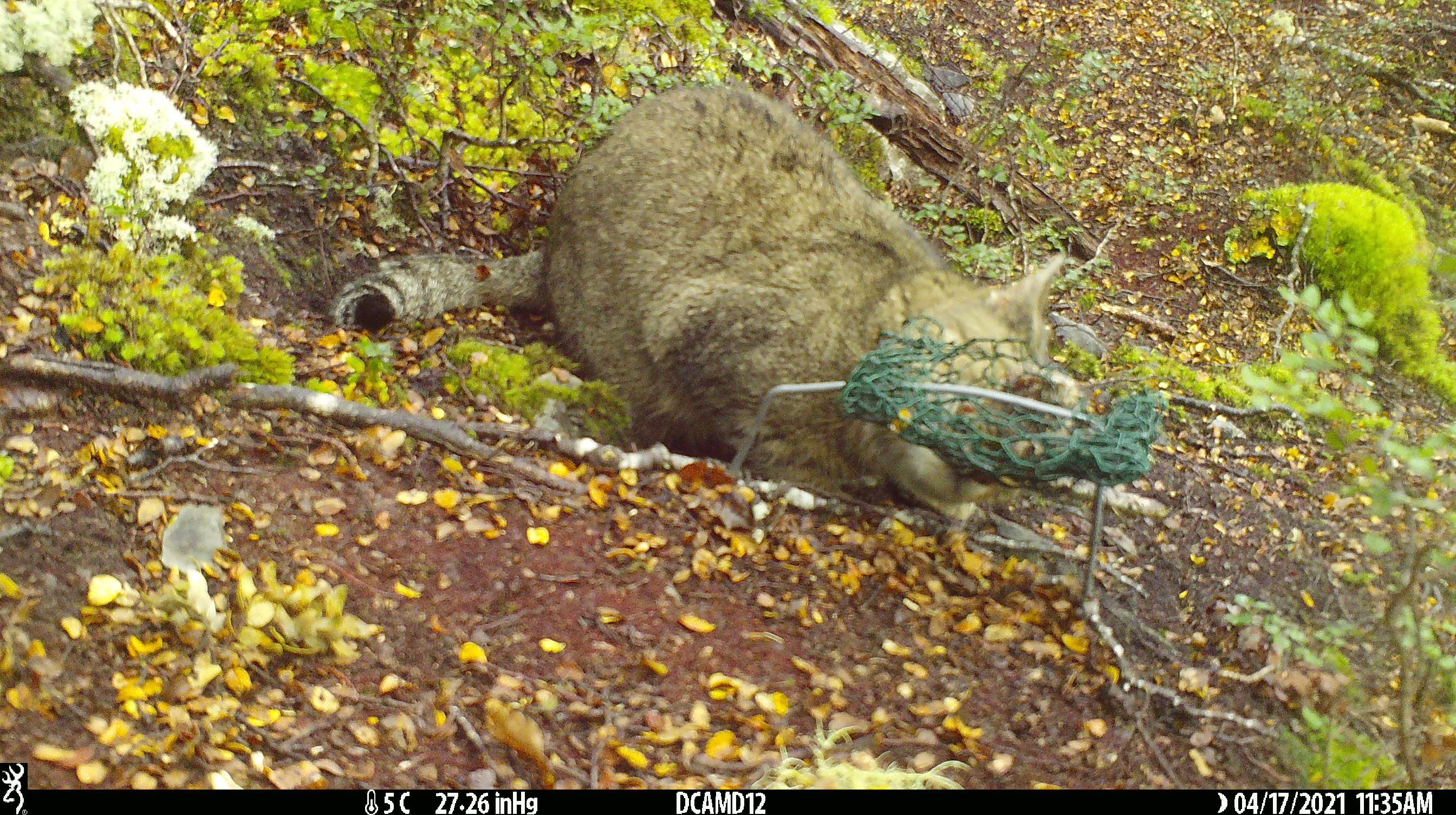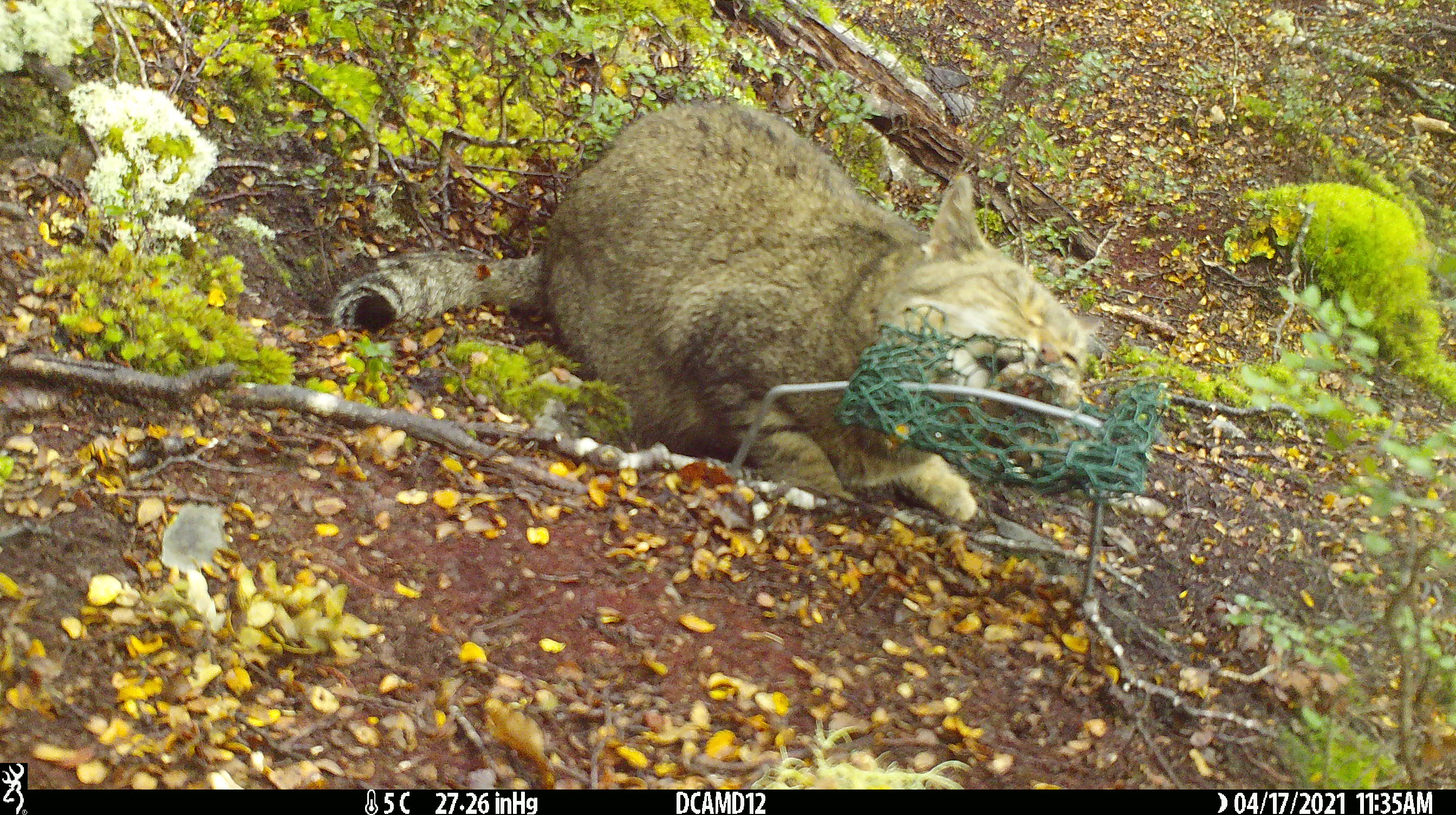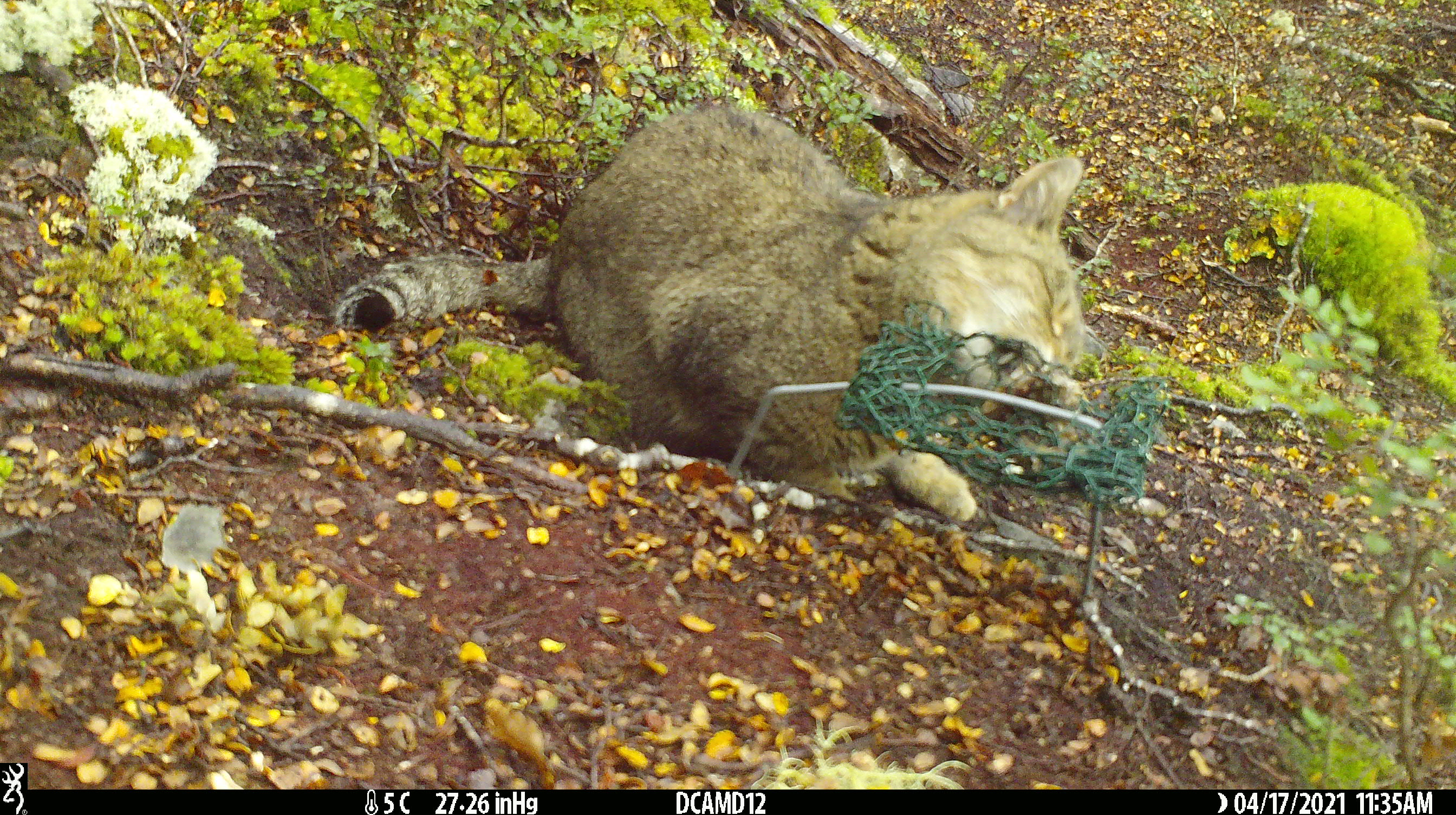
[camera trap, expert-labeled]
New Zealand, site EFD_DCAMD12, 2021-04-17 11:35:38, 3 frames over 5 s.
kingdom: Animalia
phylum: Chordata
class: Mammalia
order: Carnivora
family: Felidae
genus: Felis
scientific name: Felis catus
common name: domestic cat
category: cat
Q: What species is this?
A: Cat (domestic cat) (Felis catus).